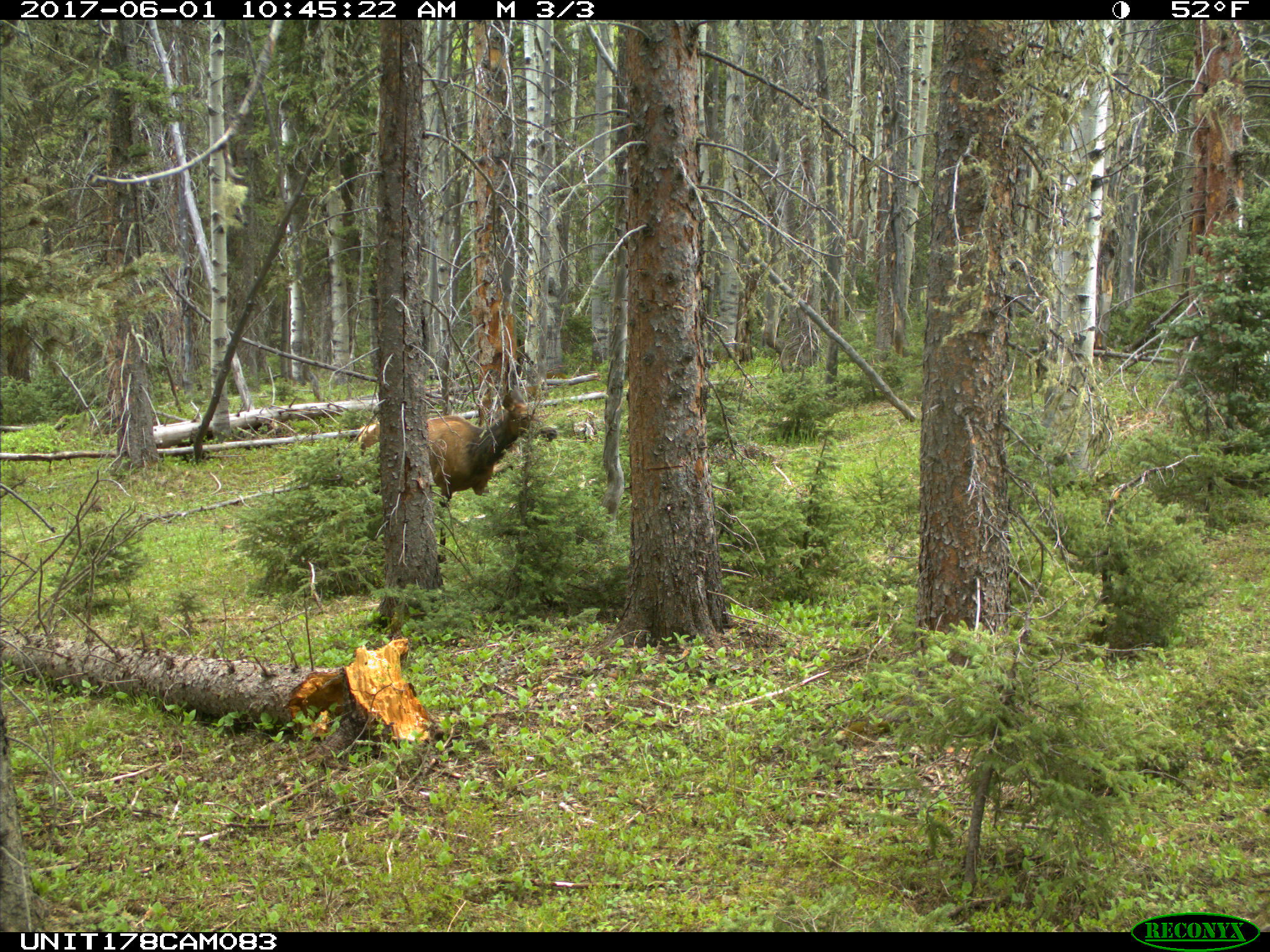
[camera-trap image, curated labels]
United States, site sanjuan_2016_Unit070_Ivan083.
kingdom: Animalia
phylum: Chordata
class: Mammalia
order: Artiodactyla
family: Cervidae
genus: Cervus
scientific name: Cervus elaphus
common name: red deer